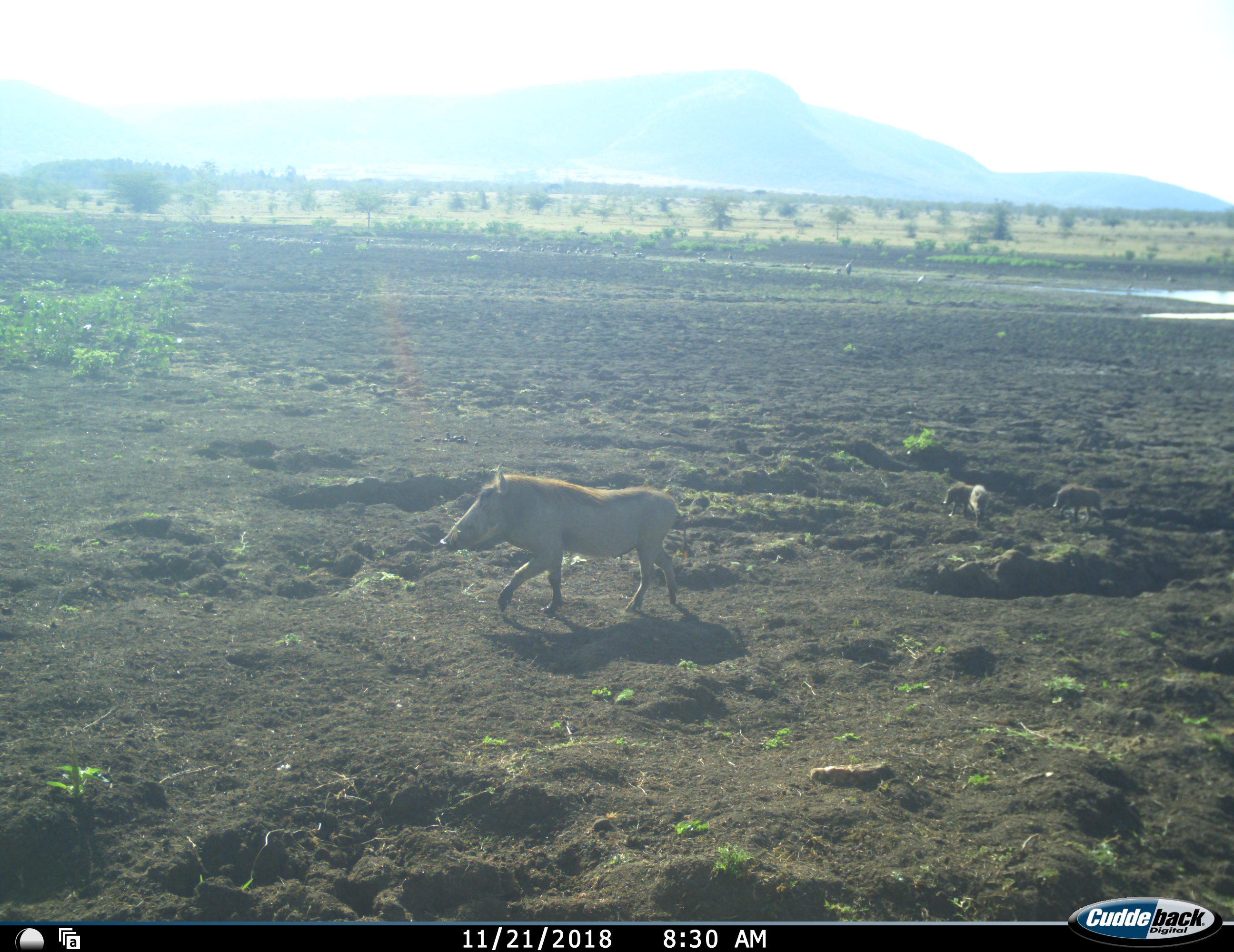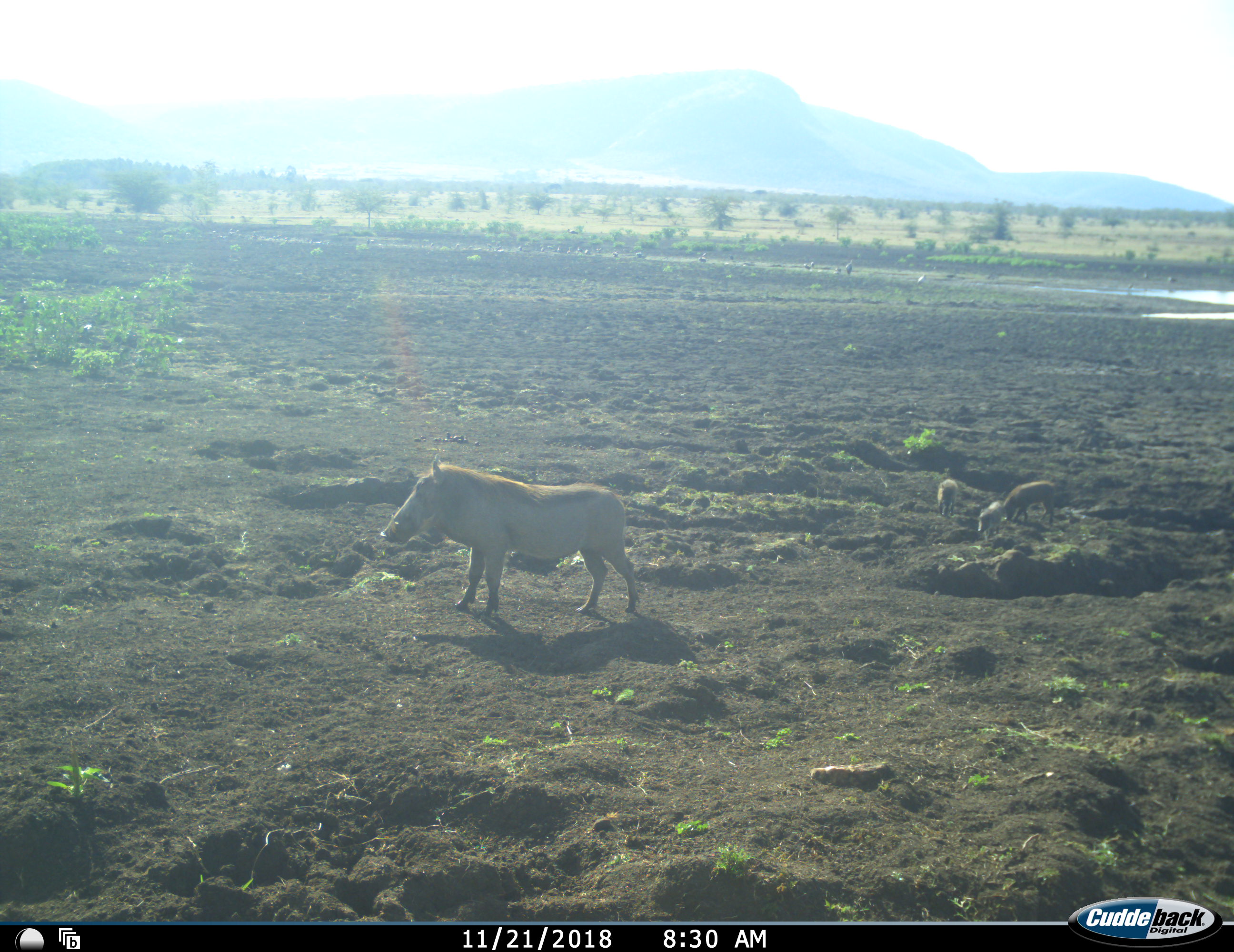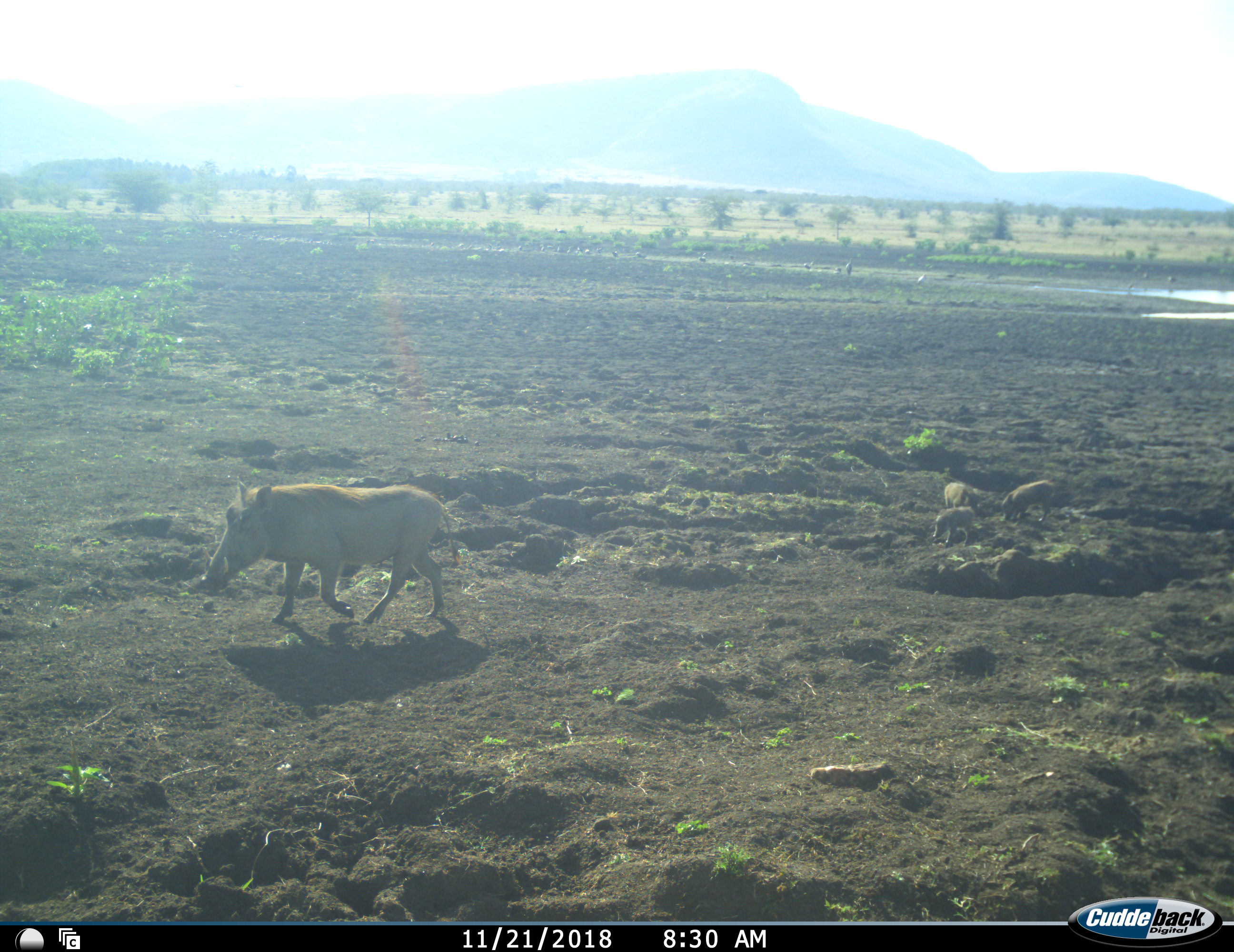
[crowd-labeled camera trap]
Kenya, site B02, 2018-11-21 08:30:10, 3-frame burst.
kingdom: Animalia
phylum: Chordata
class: Mammalia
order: Artiodactyla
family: Suidae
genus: Phacochoerus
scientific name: Phacochoerus africanus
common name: warthog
Warthog (Phacochoerus africanus), count 4. Behavior (volunteer vote fractions): standing 22%, resting 0%, moving 100%, interacting 22%. Young present (vote fraction): 100%. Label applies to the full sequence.